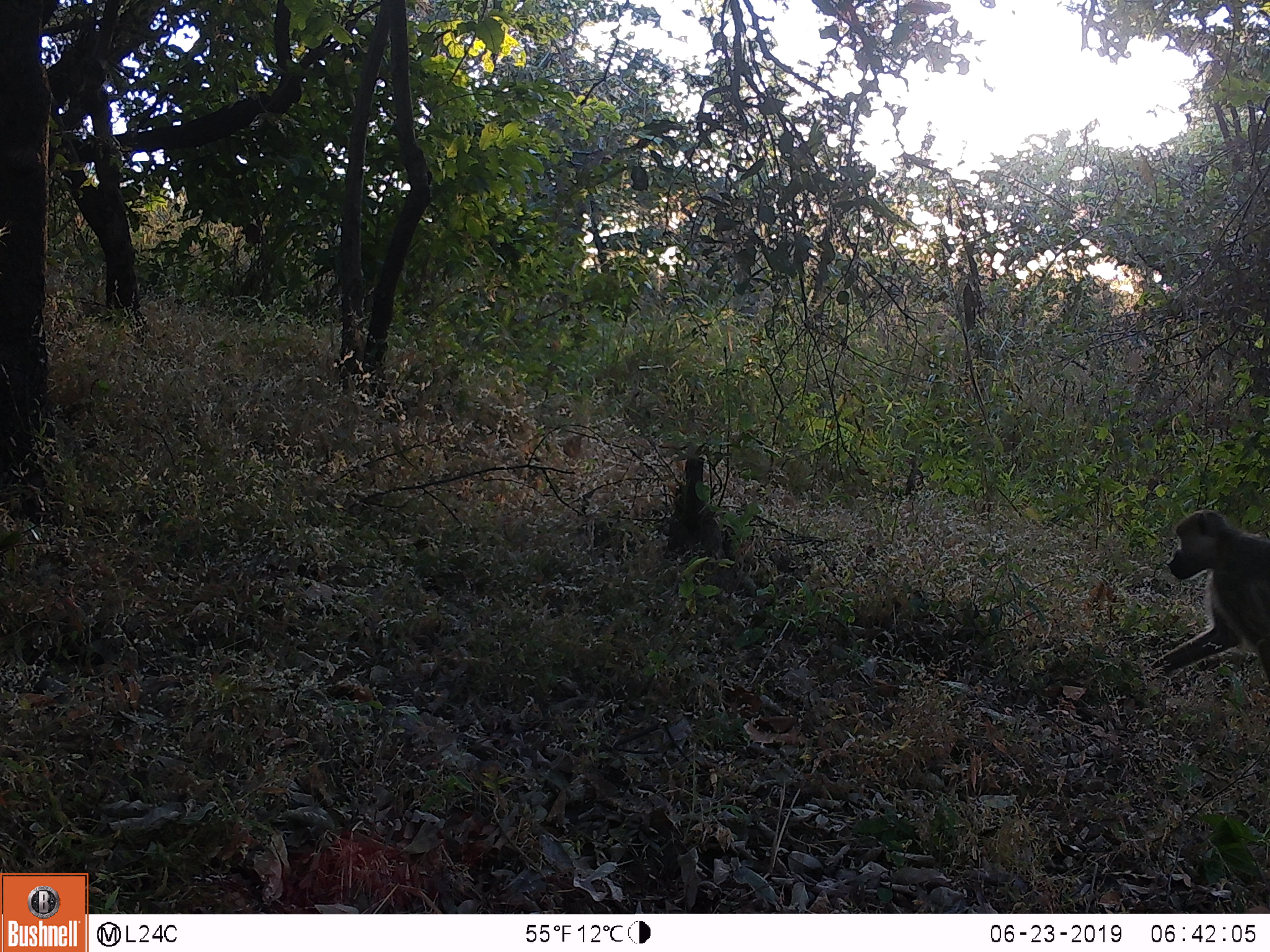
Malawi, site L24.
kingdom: Animalia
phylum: Chordata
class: Mammalia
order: Primates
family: Cercopithecidae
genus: Papio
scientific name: Papio cynocephalus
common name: yellow baboon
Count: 1.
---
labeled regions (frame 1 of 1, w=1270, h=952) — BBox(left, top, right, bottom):
yellow baboon: BBox(1140, 505, 1269, 699)